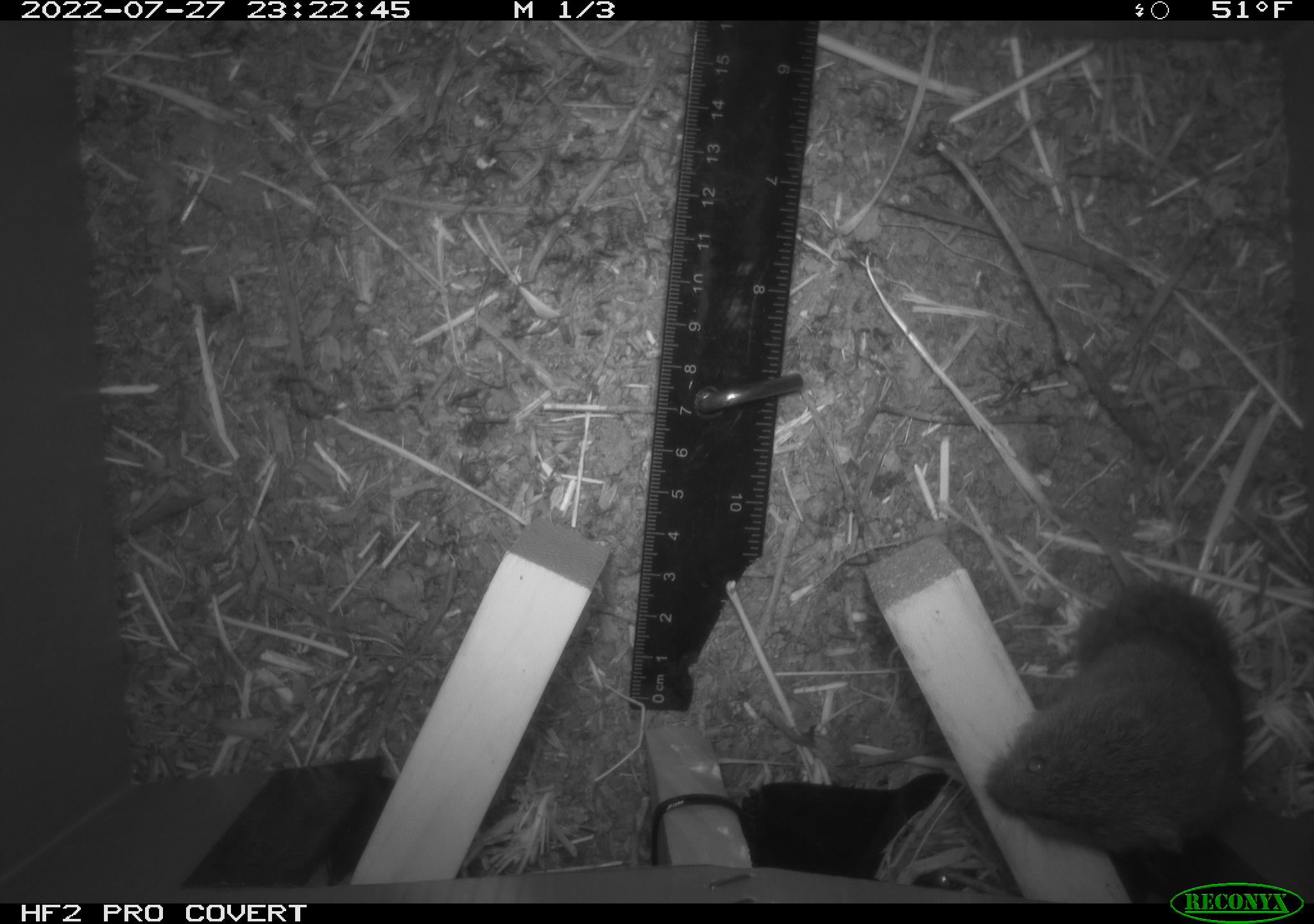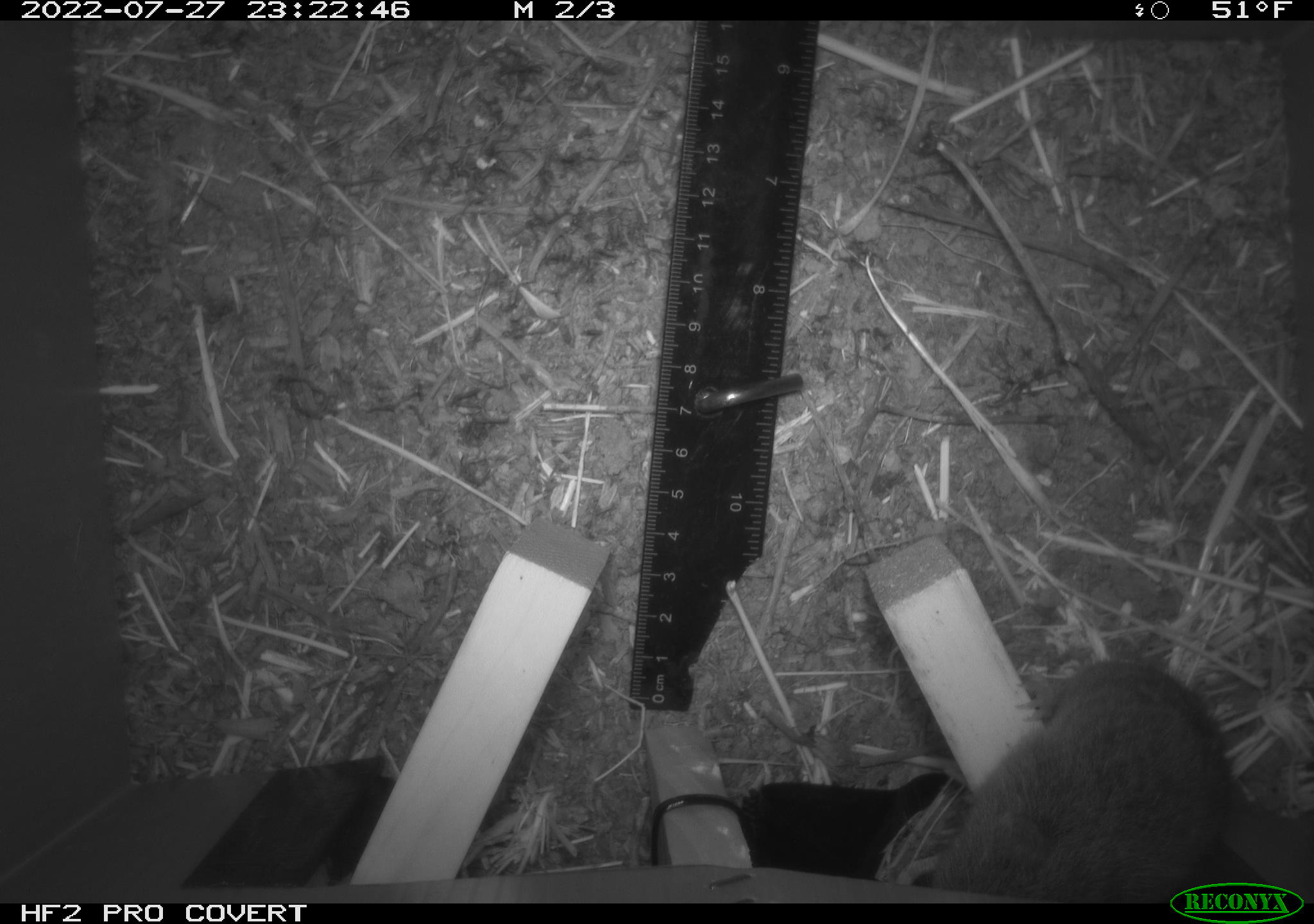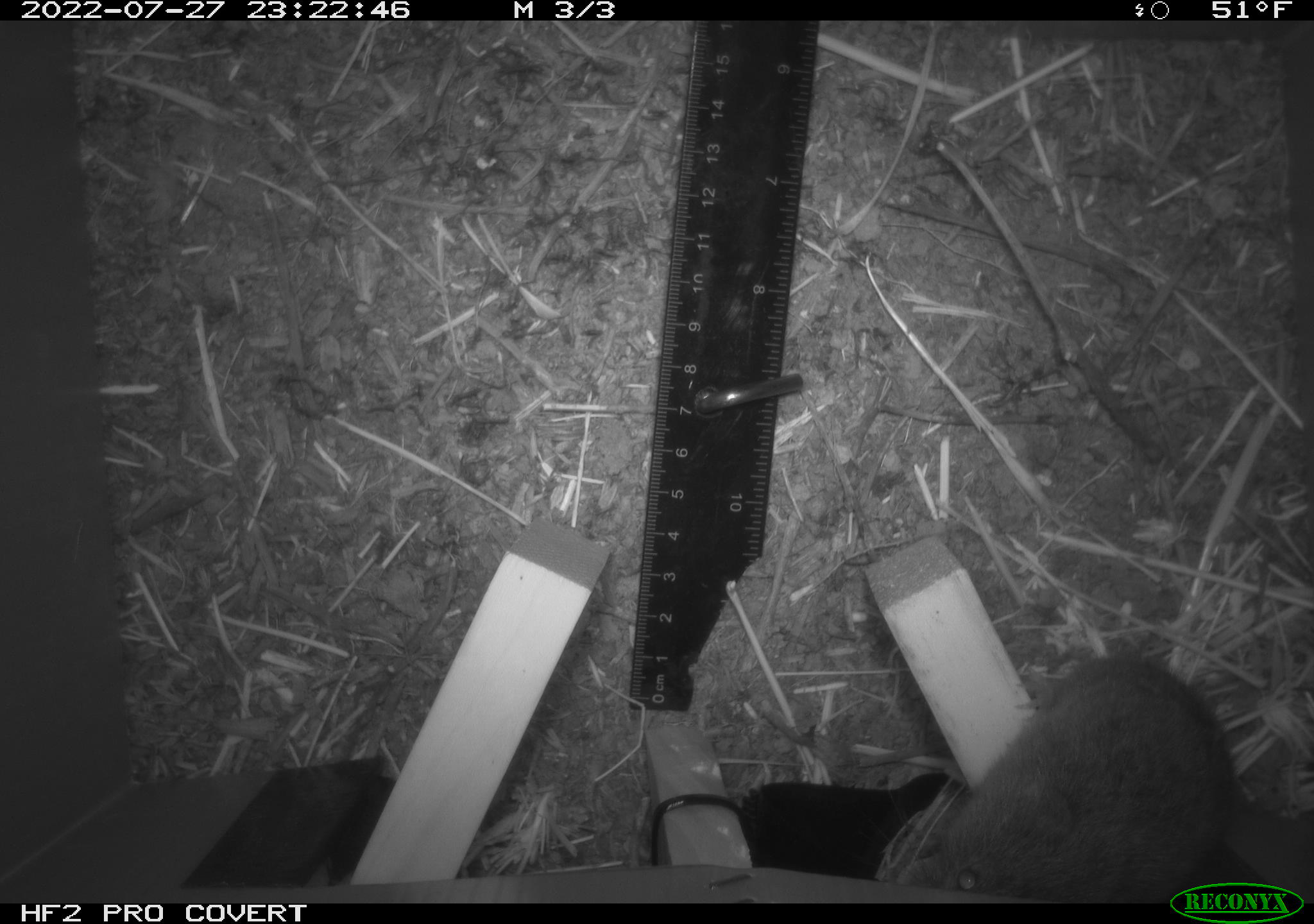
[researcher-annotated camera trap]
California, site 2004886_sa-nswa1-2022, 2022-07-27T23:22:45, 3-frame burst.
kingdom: Animalia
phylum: Chordata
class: Mammalia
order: Rodentia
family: Cricetidae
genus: Microtus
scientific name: Microtus californicus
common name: california vole